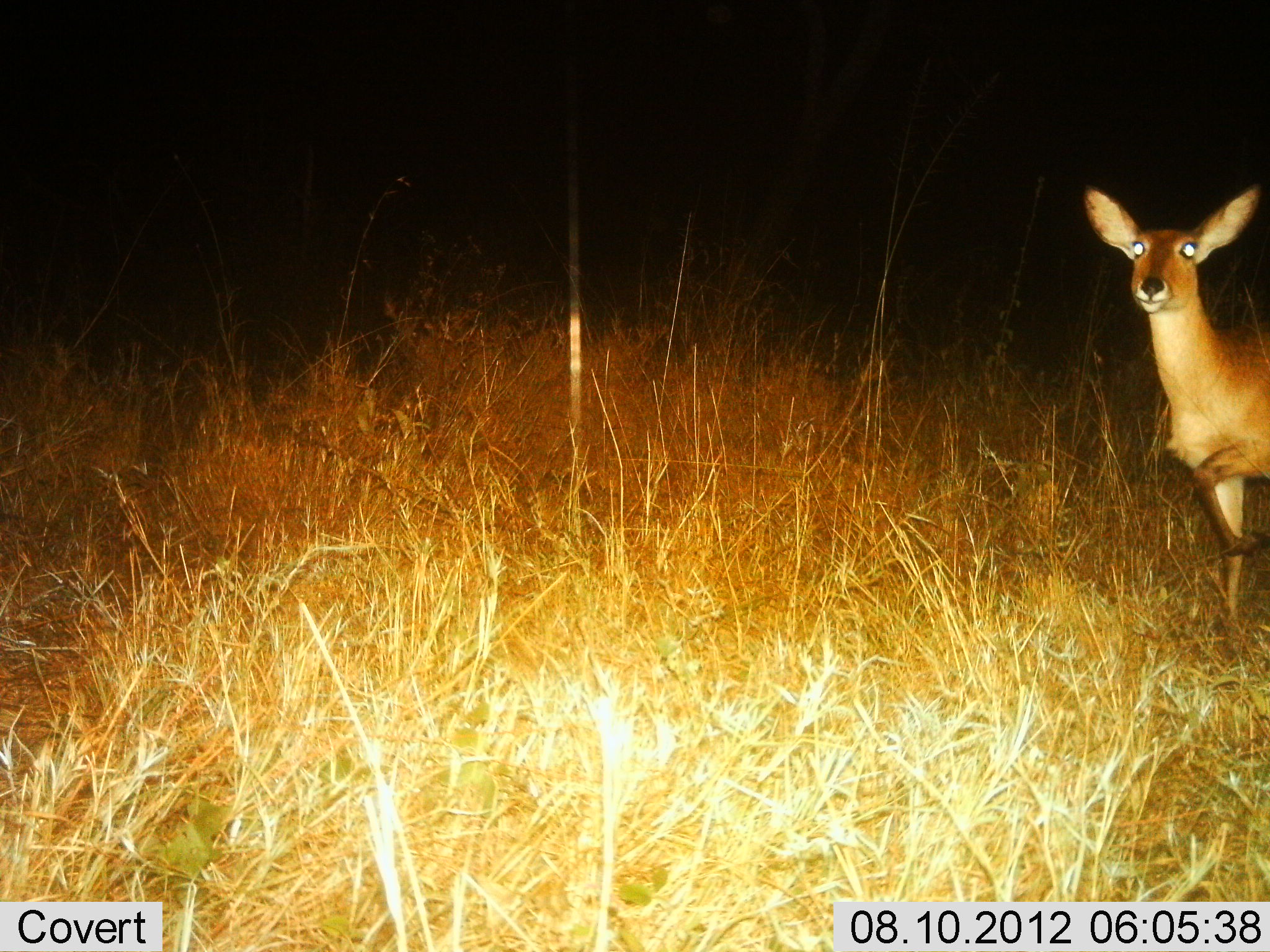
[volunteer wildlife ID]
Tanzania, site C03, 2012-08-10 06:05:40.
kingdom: Animalia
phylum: Chordata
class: Mammalia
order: Artiodactyla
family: Bovidae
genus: Redunca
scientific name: Redunca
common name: reedbuck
Reedbuck (Redunca), count 1. Behavior (volunteer vote fractions): standing 80%, resting 0%, moving 20%, interacting 0%. Young present (vote fraction): 0%. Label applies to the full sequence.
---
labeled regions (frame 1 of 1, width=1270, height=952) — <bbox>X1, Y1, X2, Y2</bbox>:
animal: <bbox>1081, 184, 1270, 628</bbox>